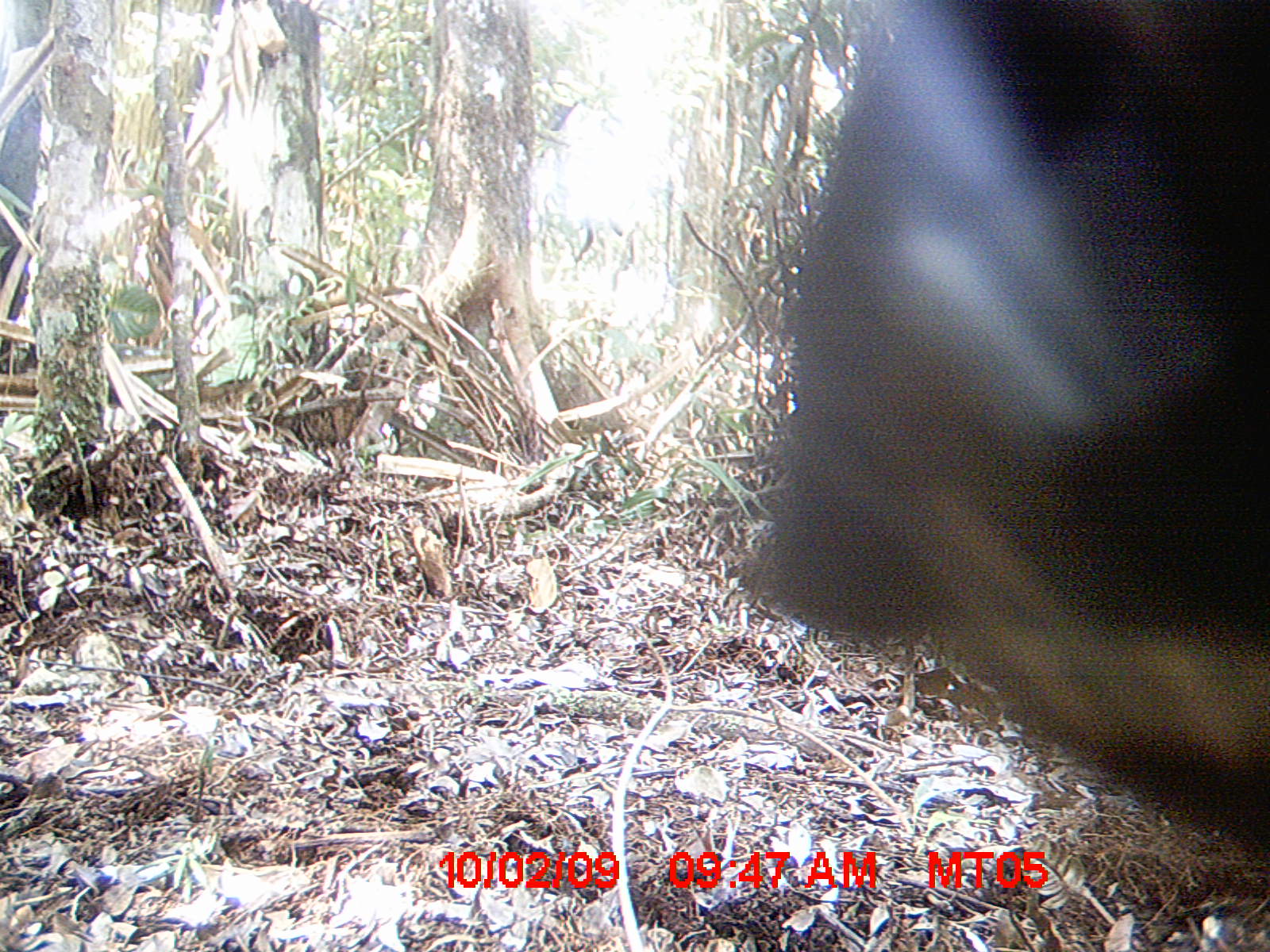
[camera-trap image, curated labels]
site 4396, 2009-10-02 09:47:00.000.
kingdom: Animalia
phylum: Chordata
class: Mammalia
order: Artiodactyla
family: Bovidae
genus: Bos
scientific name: Bos taurus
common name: domestic cattle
Bos taurus (domestic cattle), count 1.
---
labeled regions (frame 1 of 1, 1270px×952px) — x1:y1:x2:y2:
bos taurus: 724:0:1270:854